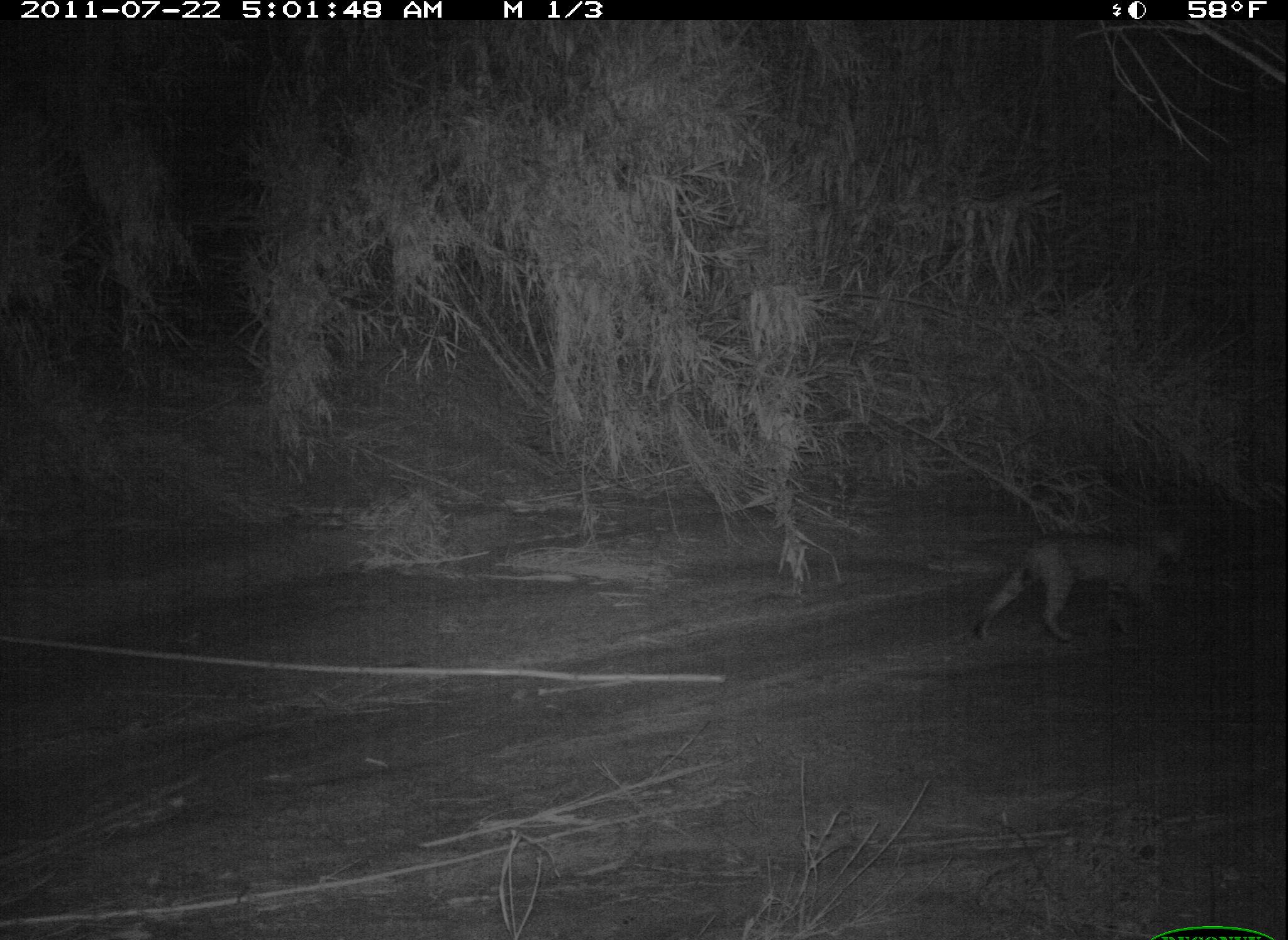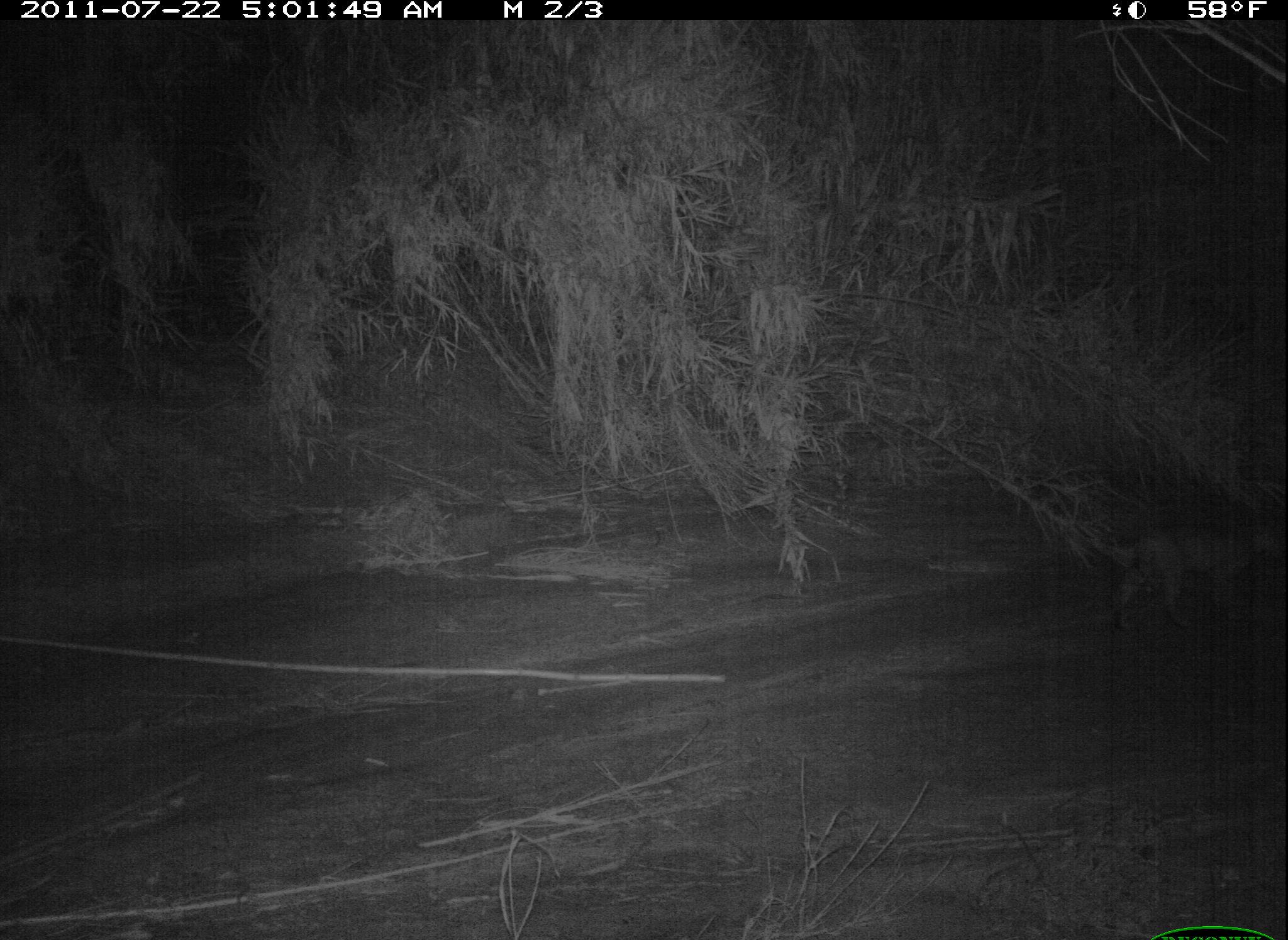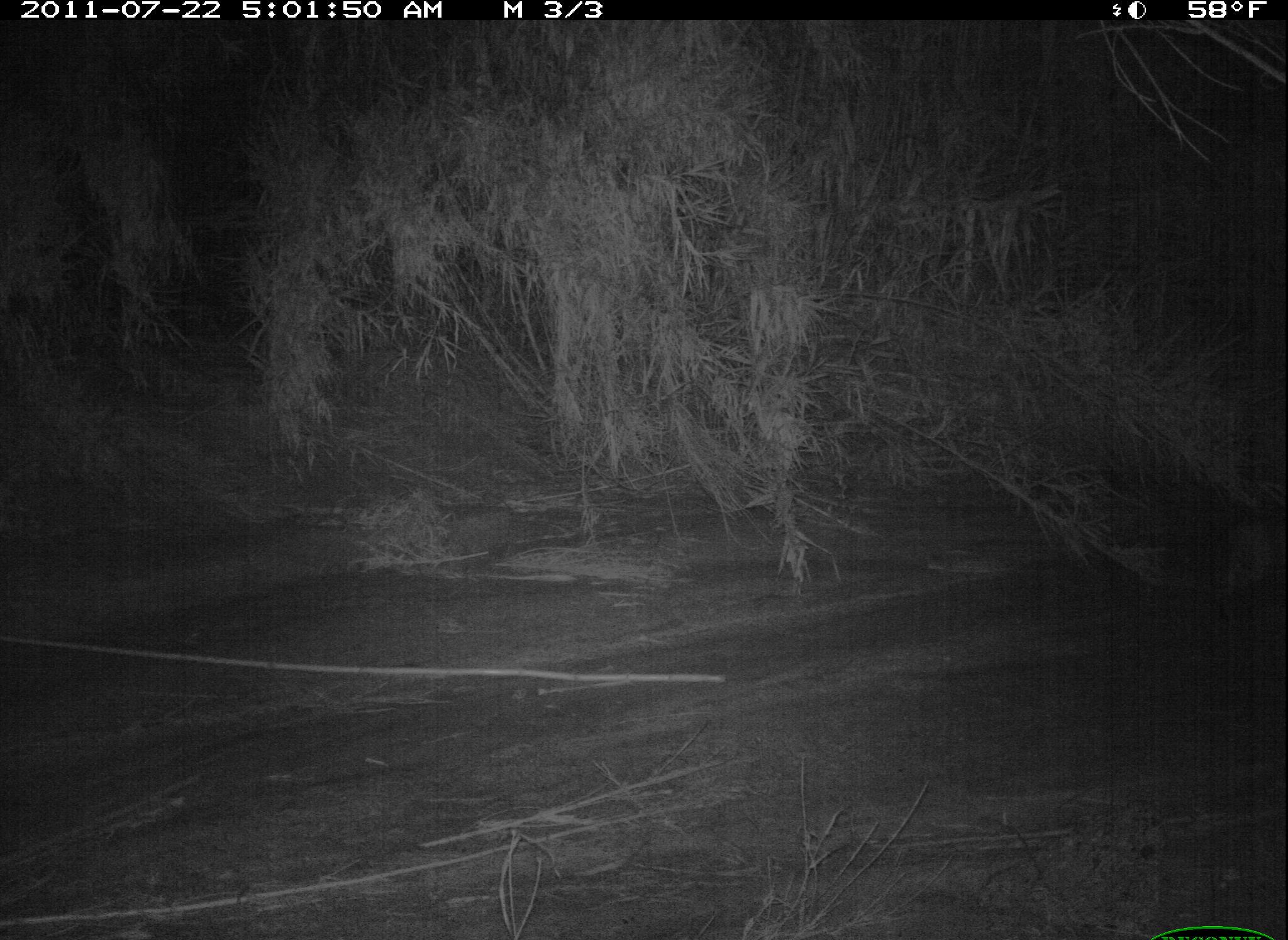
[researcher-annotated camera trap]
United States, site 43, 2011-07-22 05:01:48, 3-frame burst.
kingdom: Animalia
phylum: Chordata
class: Mammalia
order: Carnivora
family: Felidae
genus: Lynx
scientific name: Lynx rufus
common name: bobcat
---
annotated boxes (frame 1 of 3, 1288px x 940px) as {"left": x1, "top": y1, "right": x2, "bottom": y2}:
bobcat: {"left": 953, "top": 503, "right": 1211, "bottom": 675}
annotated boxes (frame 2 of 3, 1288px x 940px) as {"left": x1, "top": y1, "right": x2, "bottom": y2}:
bobcat: {"left": 1032, "top": 431, "right": 1280, "bottom": 676}